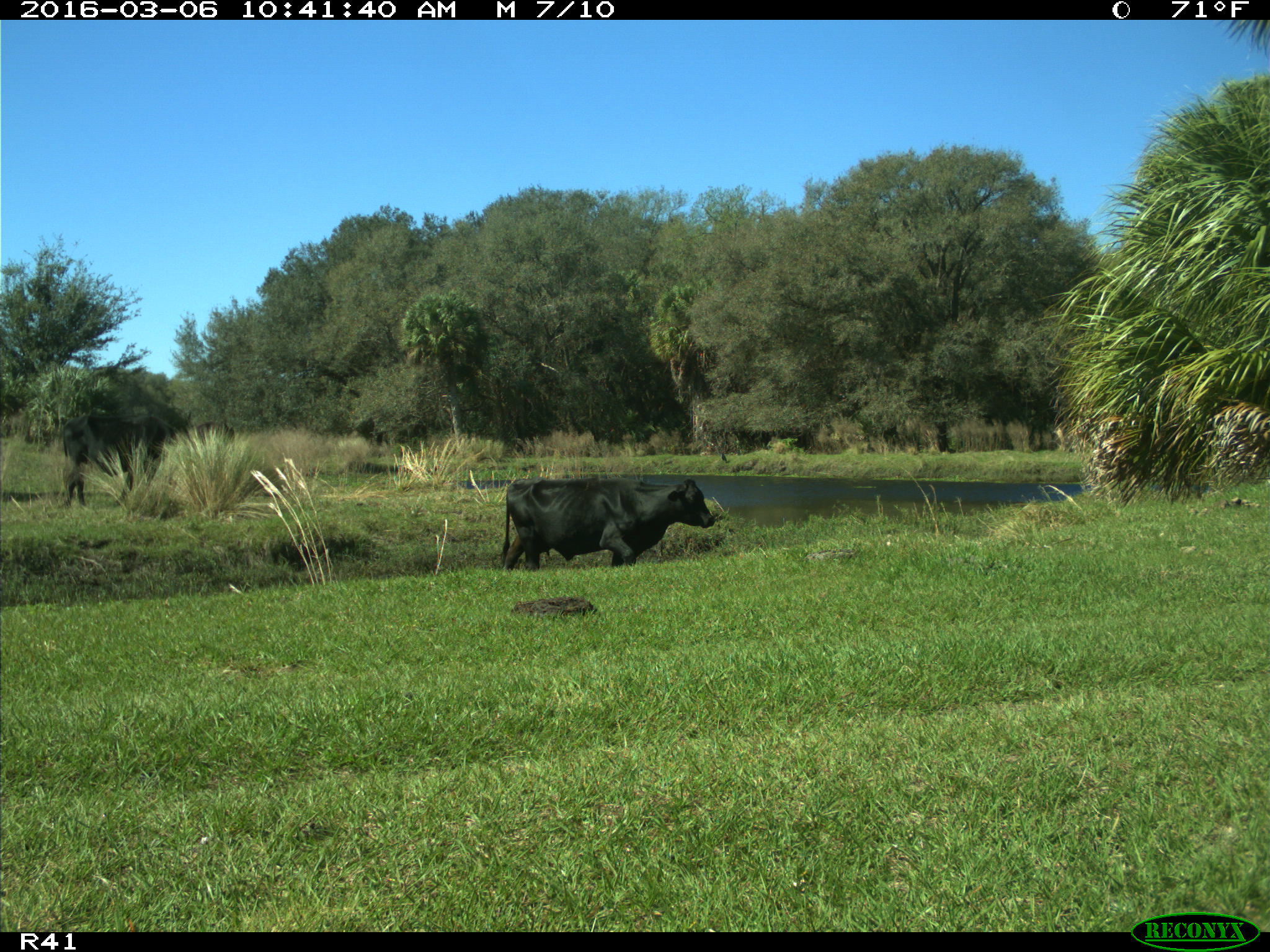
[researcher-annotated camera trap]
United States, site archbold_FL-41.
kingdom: Animalia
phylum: Chordata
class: Mammalia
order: Artiodactyla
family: Bovidae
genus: Bos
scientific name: Bos taurus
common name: domestic cow